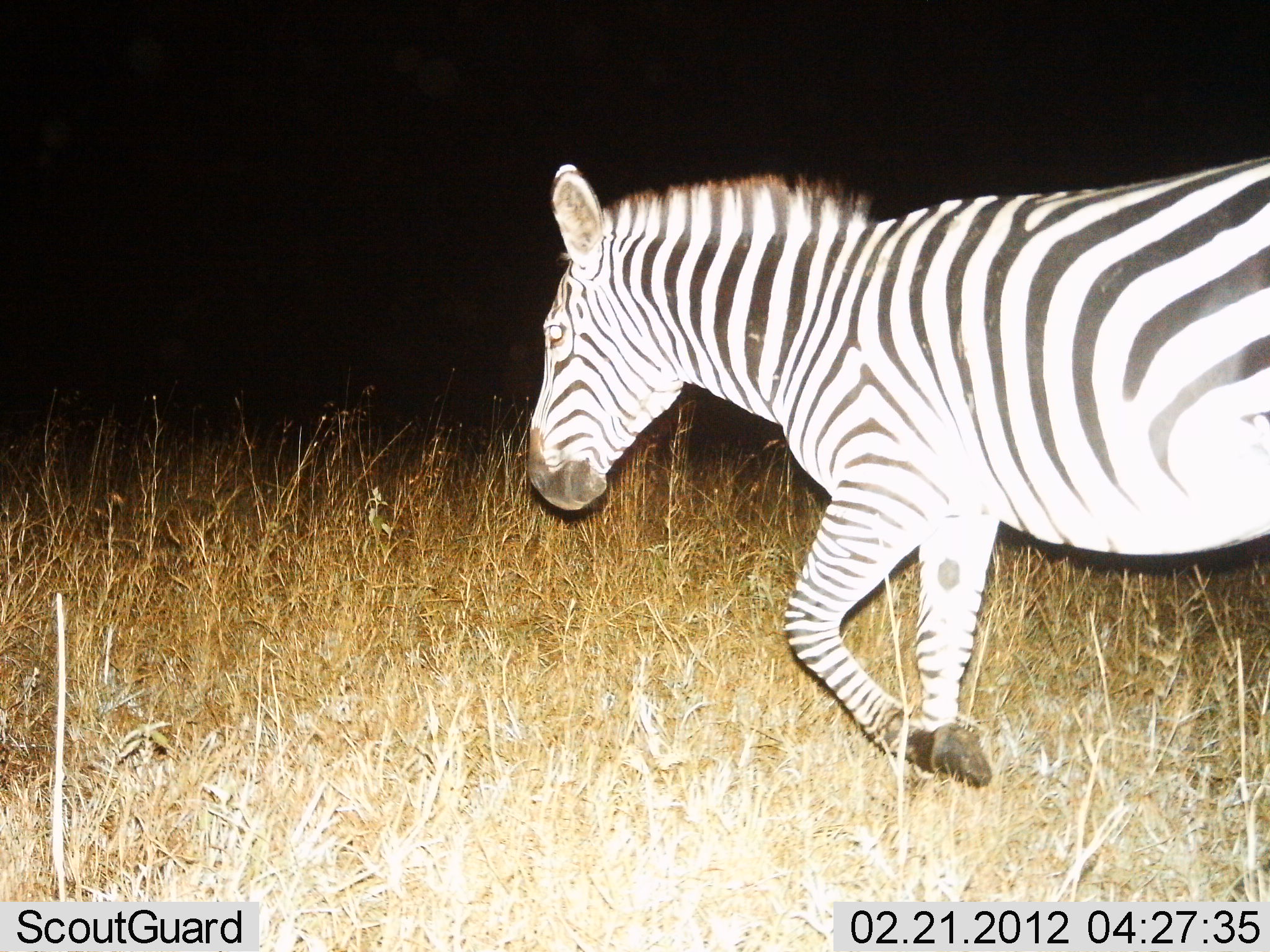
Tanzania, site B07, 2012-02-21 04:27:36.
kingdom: Animalia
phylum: Chordata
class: Mammalia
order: Perissodactyla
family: Equidae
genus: Equus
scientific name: Equus quagga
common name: plains zebra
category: zebra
Zebra (plains zebra) (Equus quagga), count 1. Behavior (volunteer vote fractions): standing 4%, resting 0%, moving 96%, interacting 0%. Young present (vote fraction): 0%. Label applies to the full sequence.